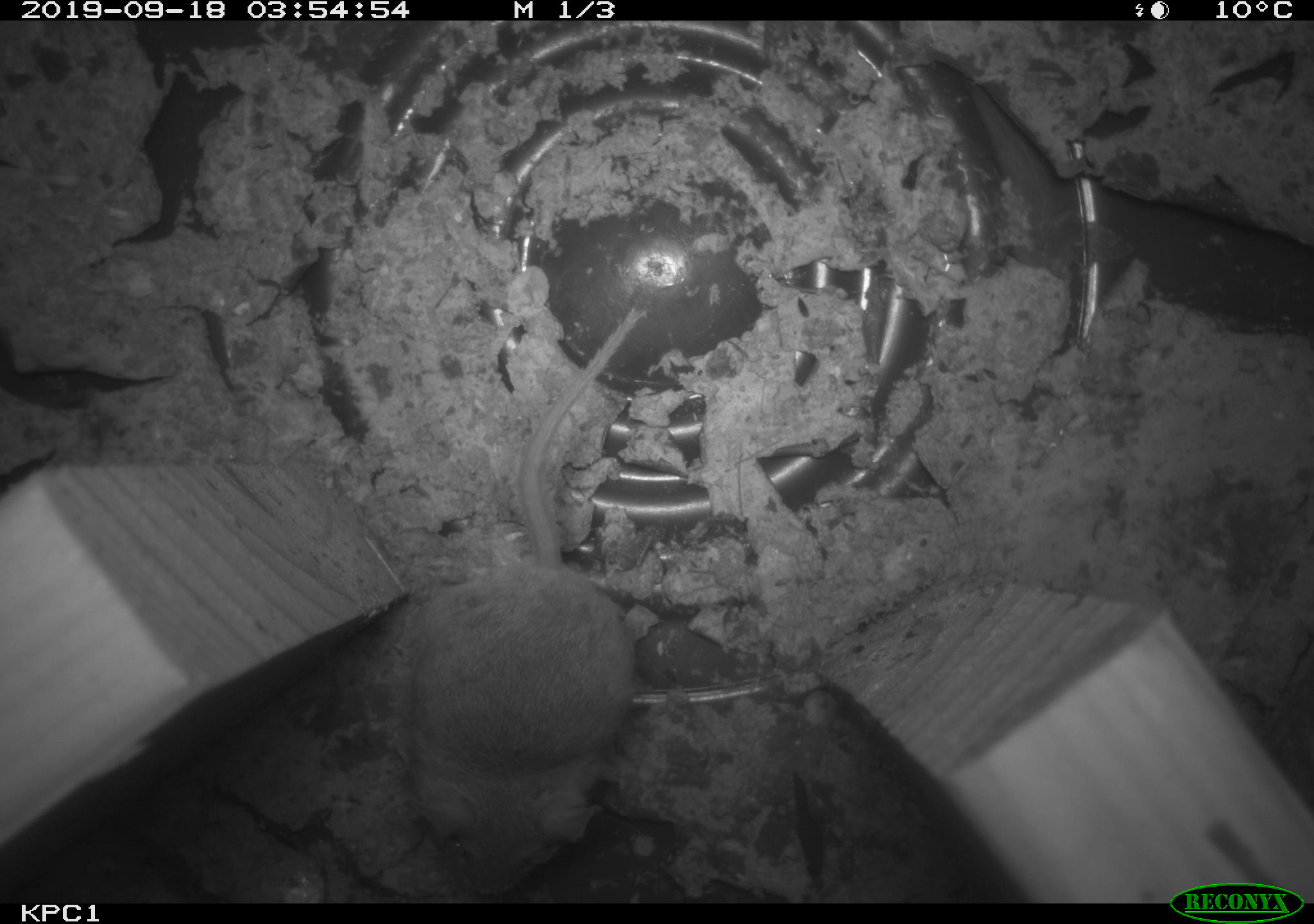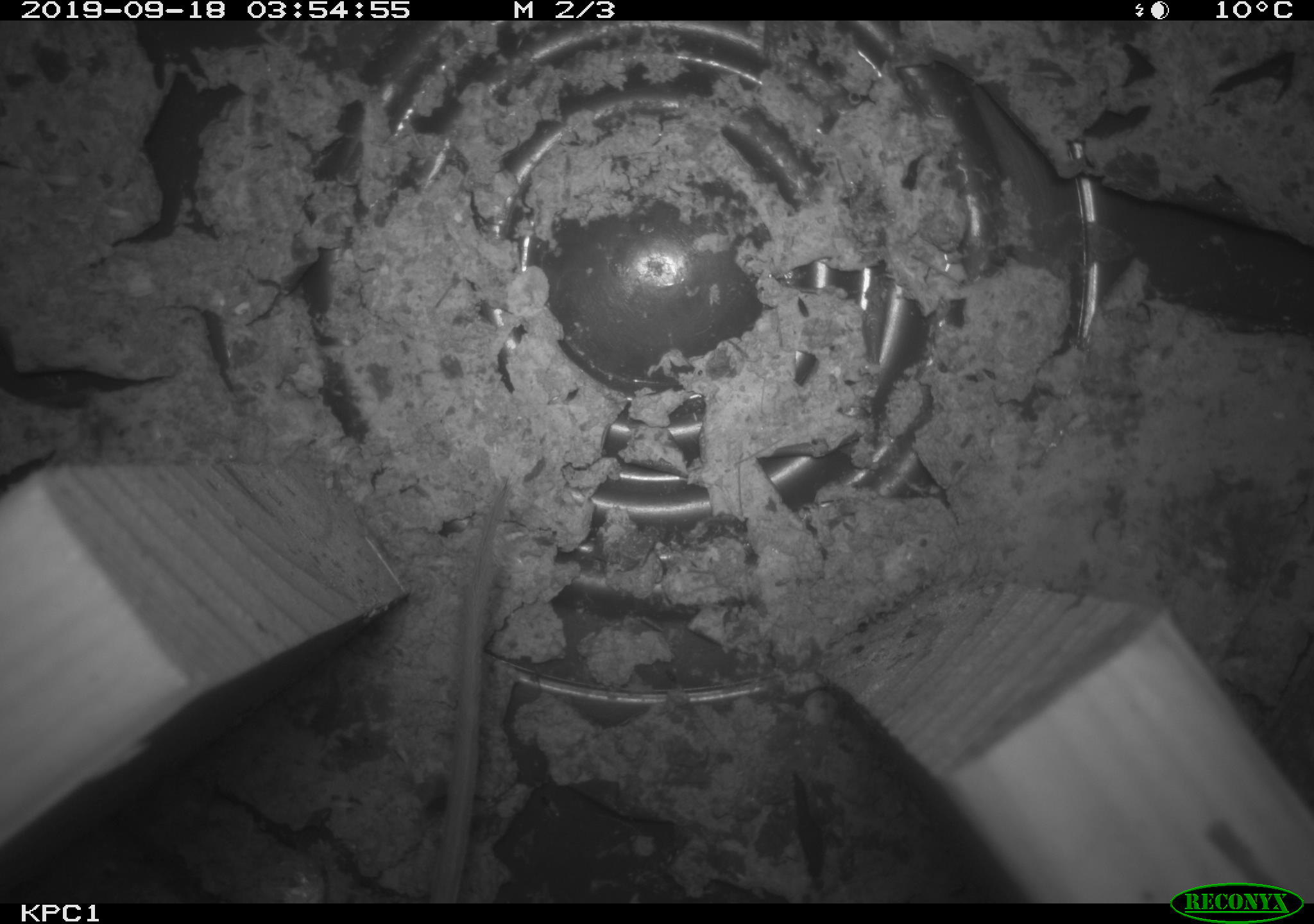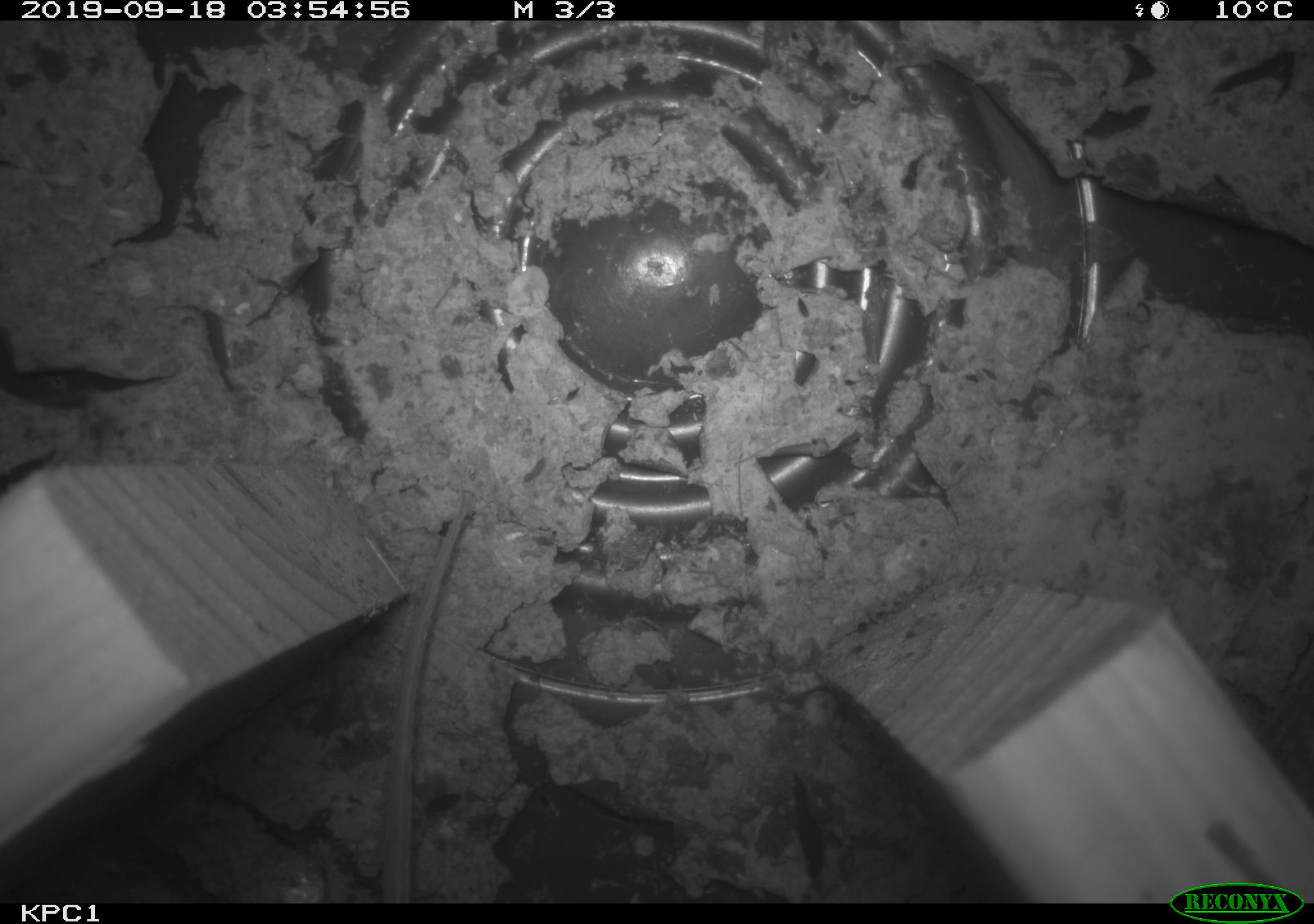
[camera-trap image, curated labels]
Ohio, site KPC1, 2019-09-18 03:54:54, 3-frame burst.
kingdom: Animalia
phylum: Chordata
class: Mammalia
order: Rodentia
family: Cricetidae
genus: Peromyscus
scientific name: Peromyscus leucopus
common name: white-footed mouse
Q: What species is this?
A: White-footed mouse (Peromyscus leucopus).